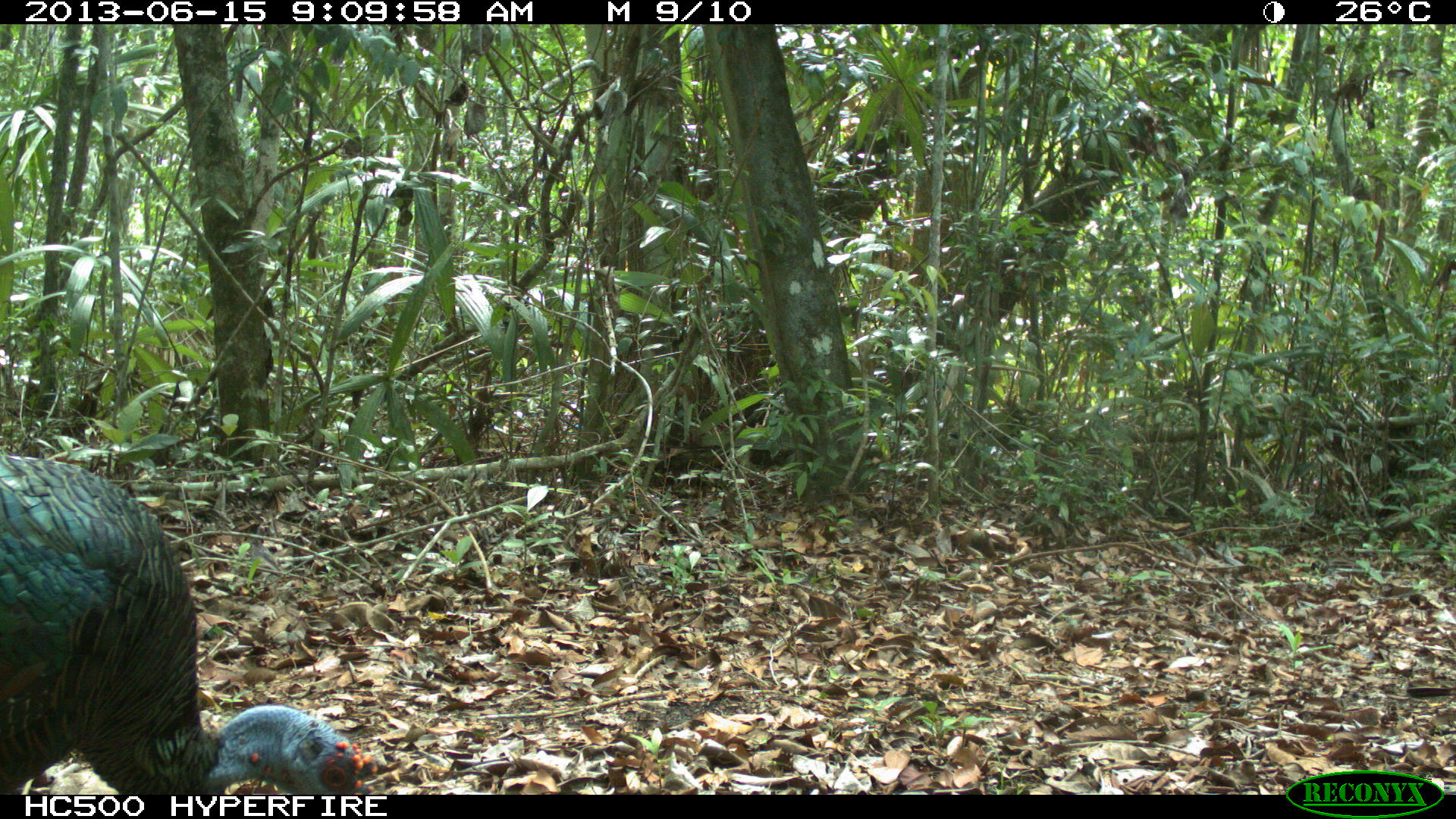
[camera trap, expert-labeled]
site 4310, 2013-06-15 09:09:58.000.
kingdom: Animalia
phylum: Chordata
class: Aves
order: Galliformes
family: Phasianidae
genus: Meleagris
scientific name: Meleagris ocellata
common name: ocellated turkey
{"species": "Meleagris ocellata (ocellated turkey)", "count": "1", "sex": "male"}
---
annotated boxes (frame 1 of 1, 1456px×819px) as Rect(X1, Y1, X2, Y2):
meleagris ocellata: Rect(0, 453, 380, 793)